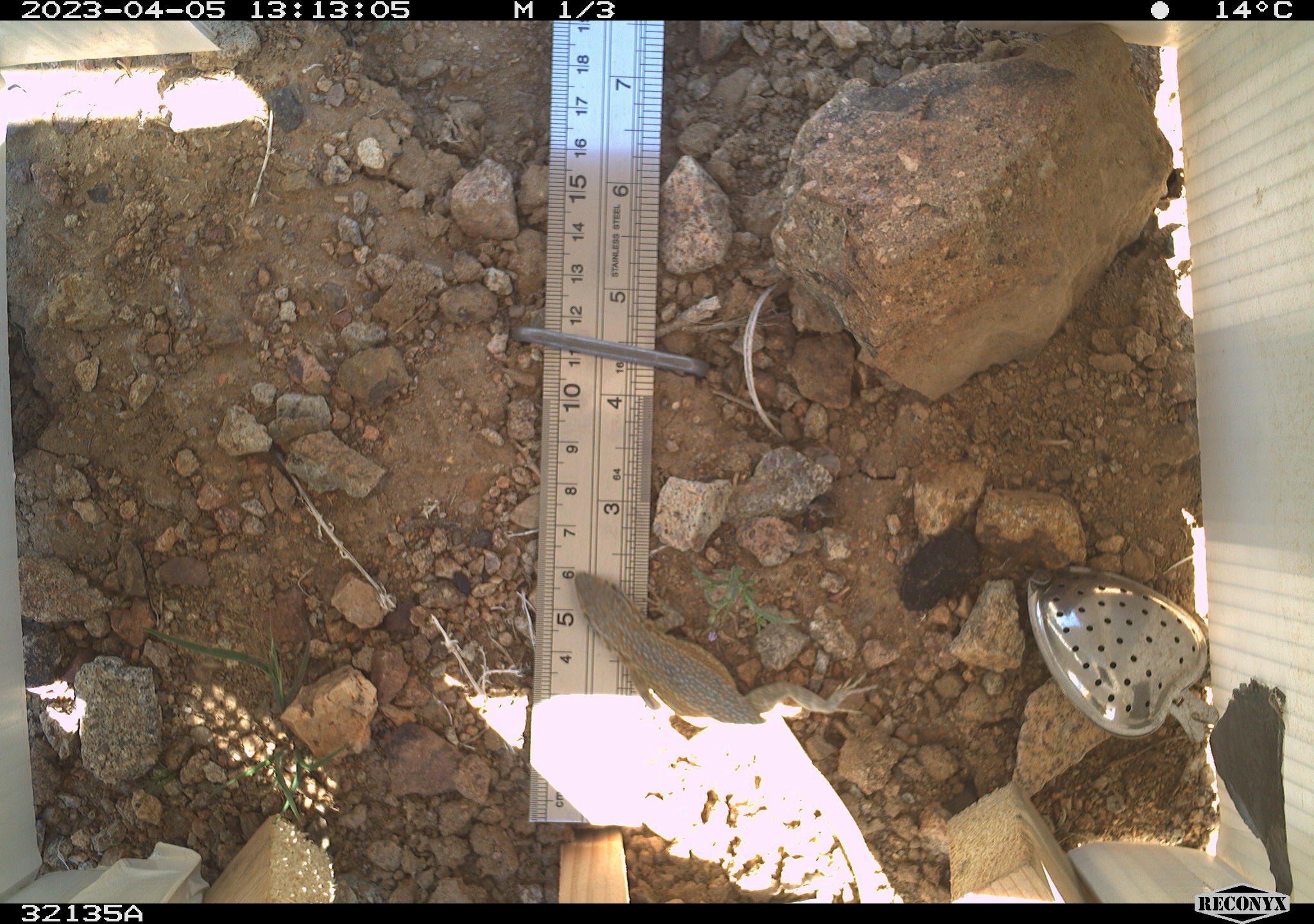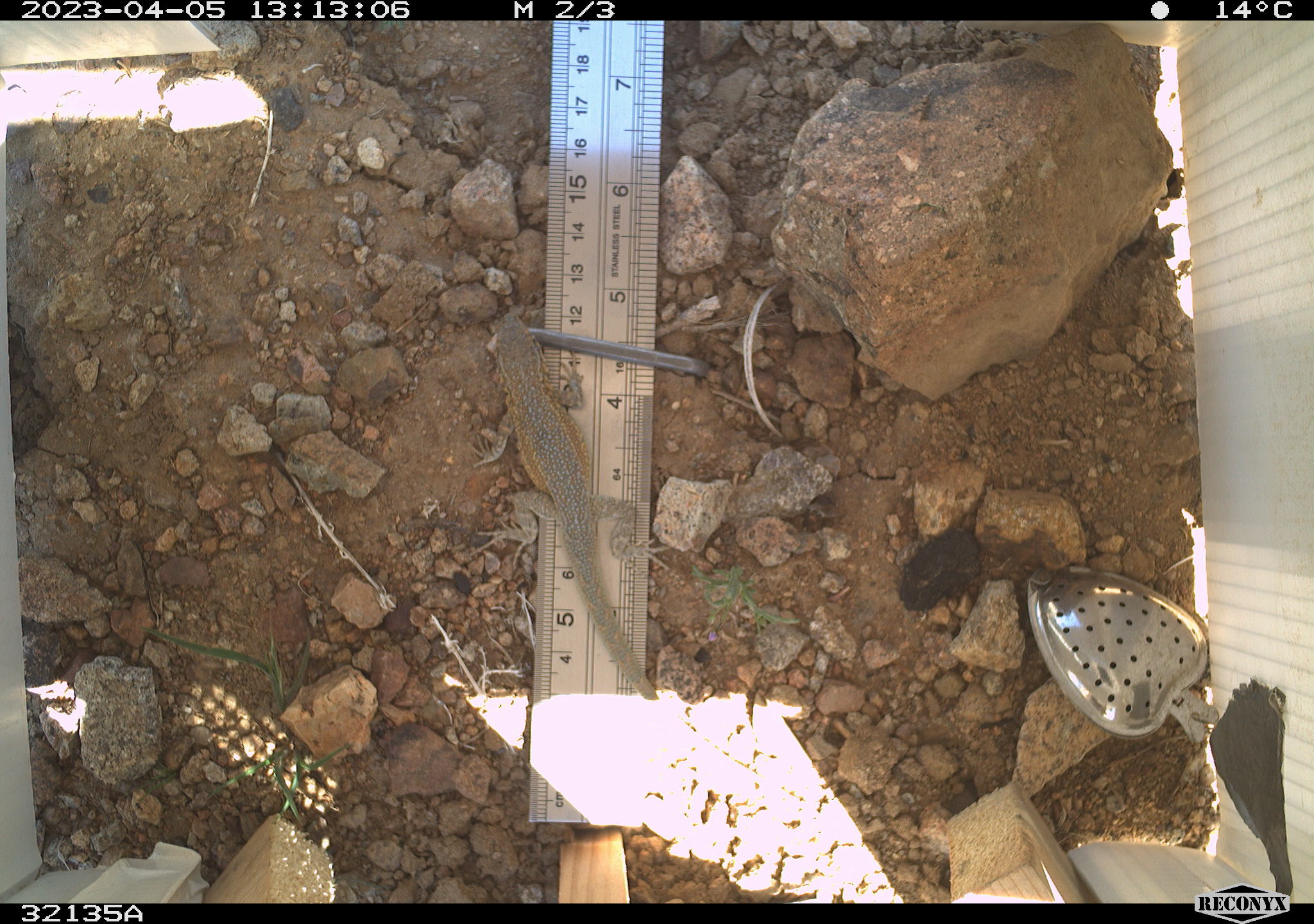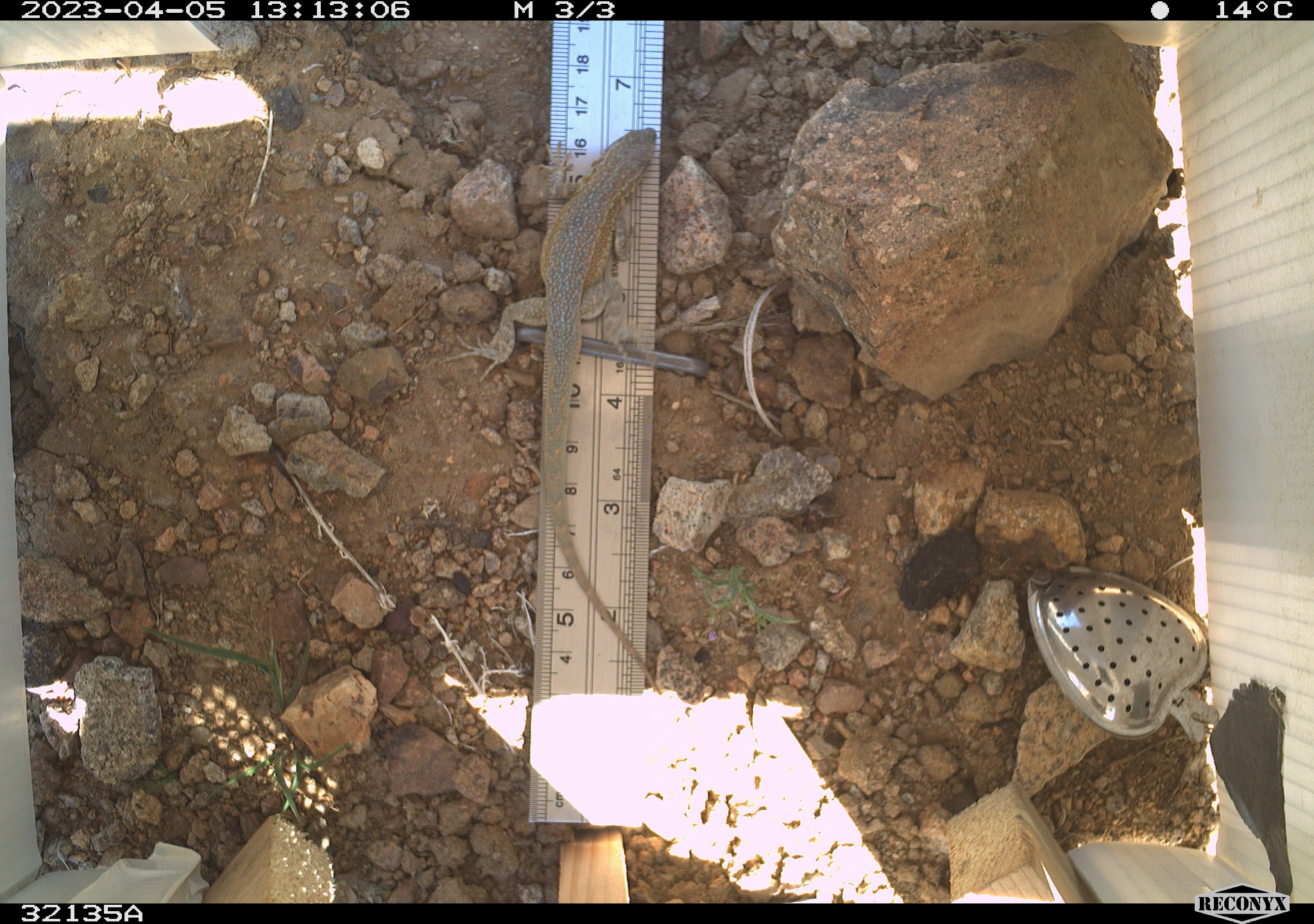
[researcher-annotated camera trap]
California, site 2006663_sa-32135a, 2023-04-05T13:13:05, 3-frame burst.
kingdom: Animalia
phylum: Chordata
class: Reptilia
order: Squamata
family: Phrynosomatidae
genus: Uta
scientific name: Uta stansburiana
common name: common side-blotched lizard